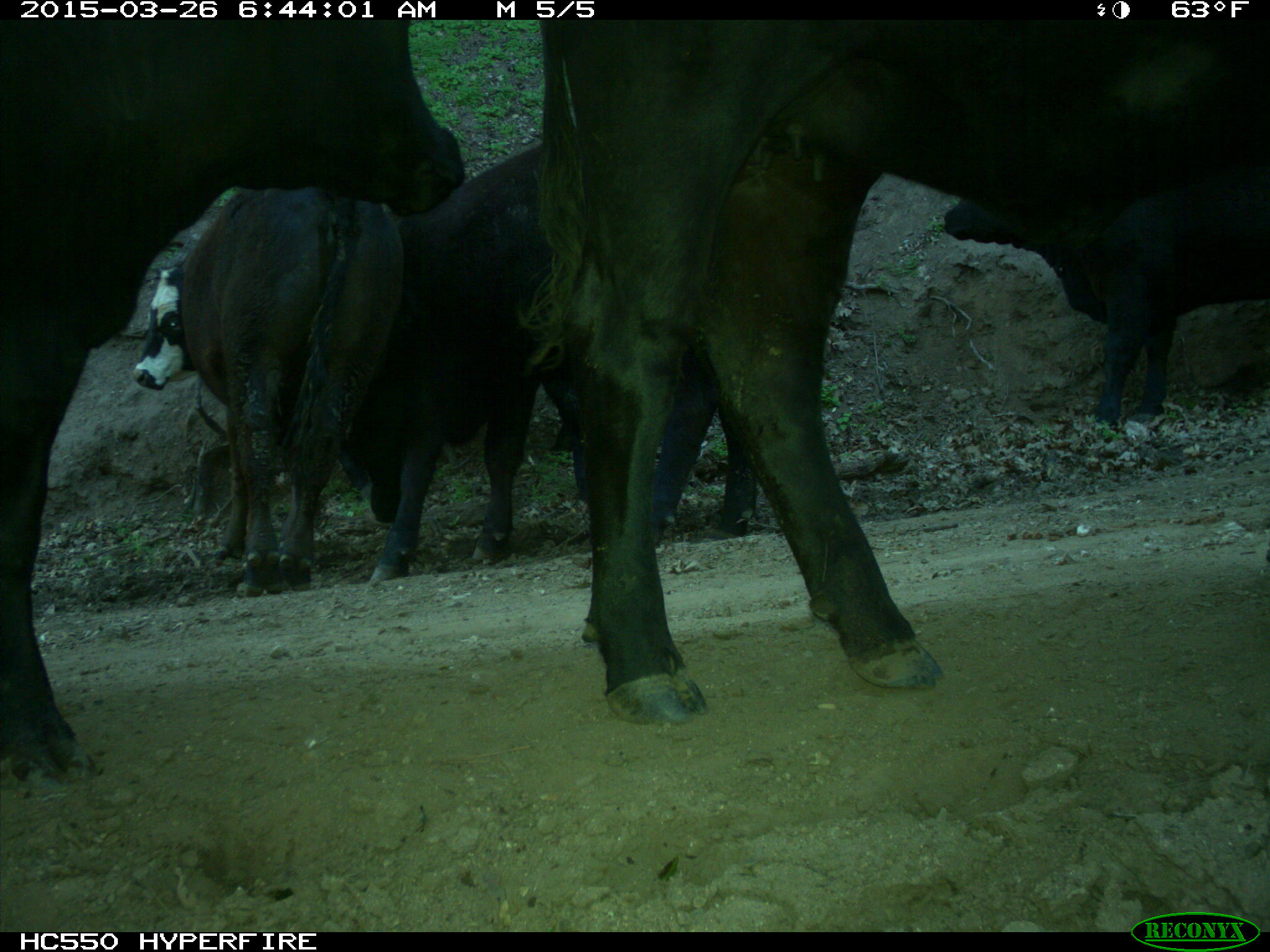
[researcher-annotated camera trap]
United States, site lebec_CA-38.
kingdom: Animalia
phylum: Chordata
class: Mammalia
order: Artiodactyla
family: Bovidae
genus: Bos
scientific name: Bos taurus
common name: domestic cow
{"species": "Bos taurus (domestic cow)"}